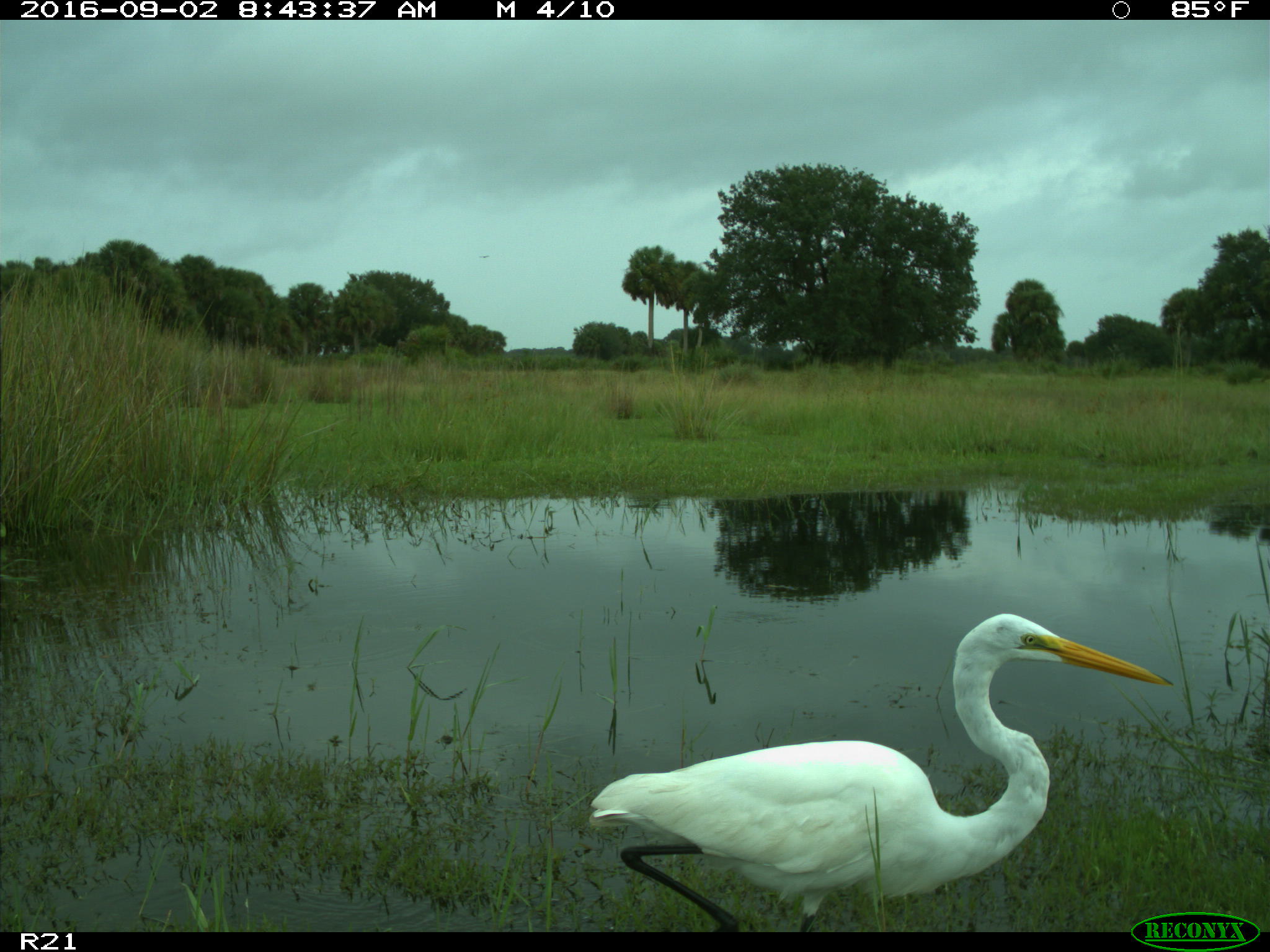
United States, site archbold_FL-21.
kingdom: Animalia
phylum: Chordata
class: Aves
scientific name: Aves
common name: birds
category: unidentified bird